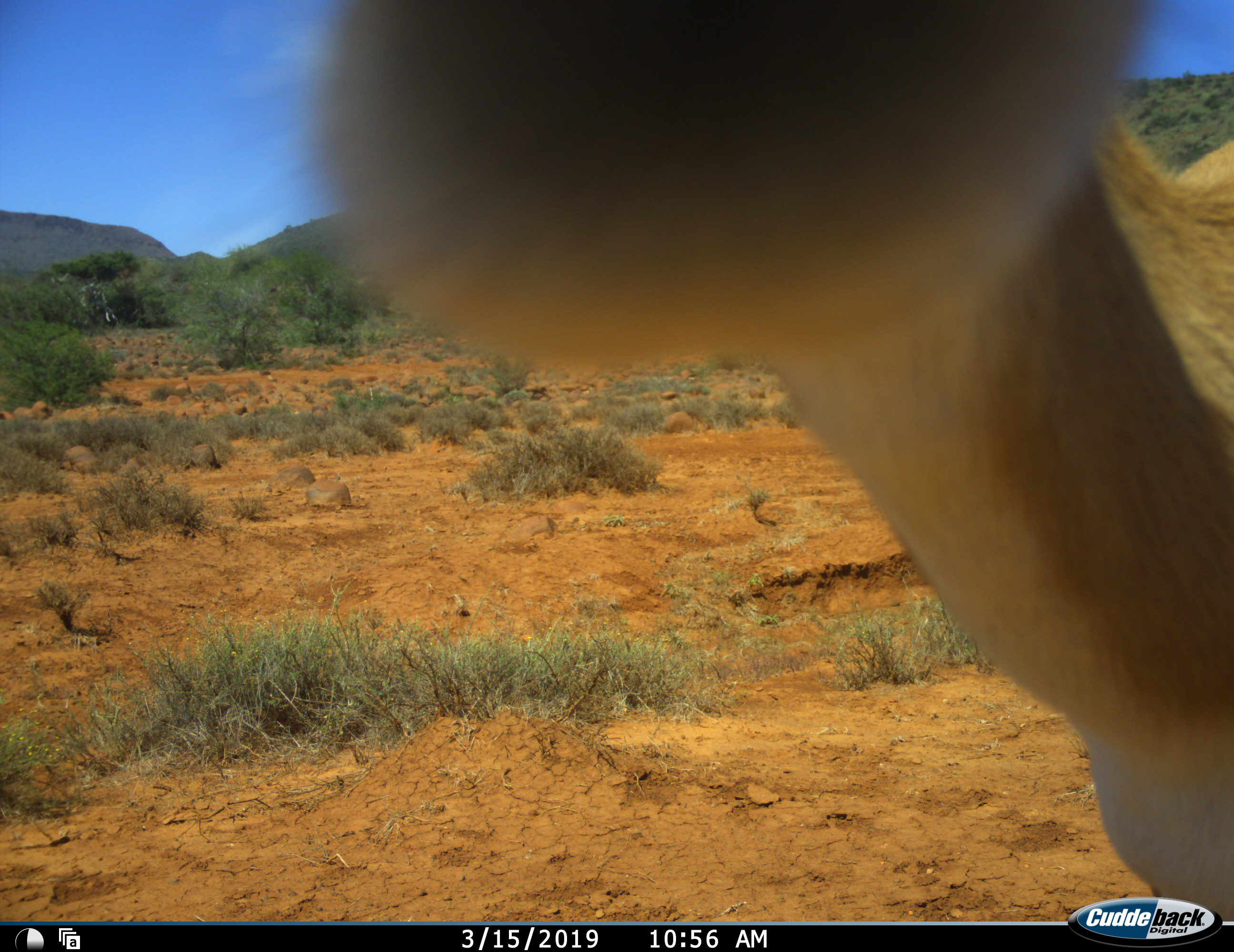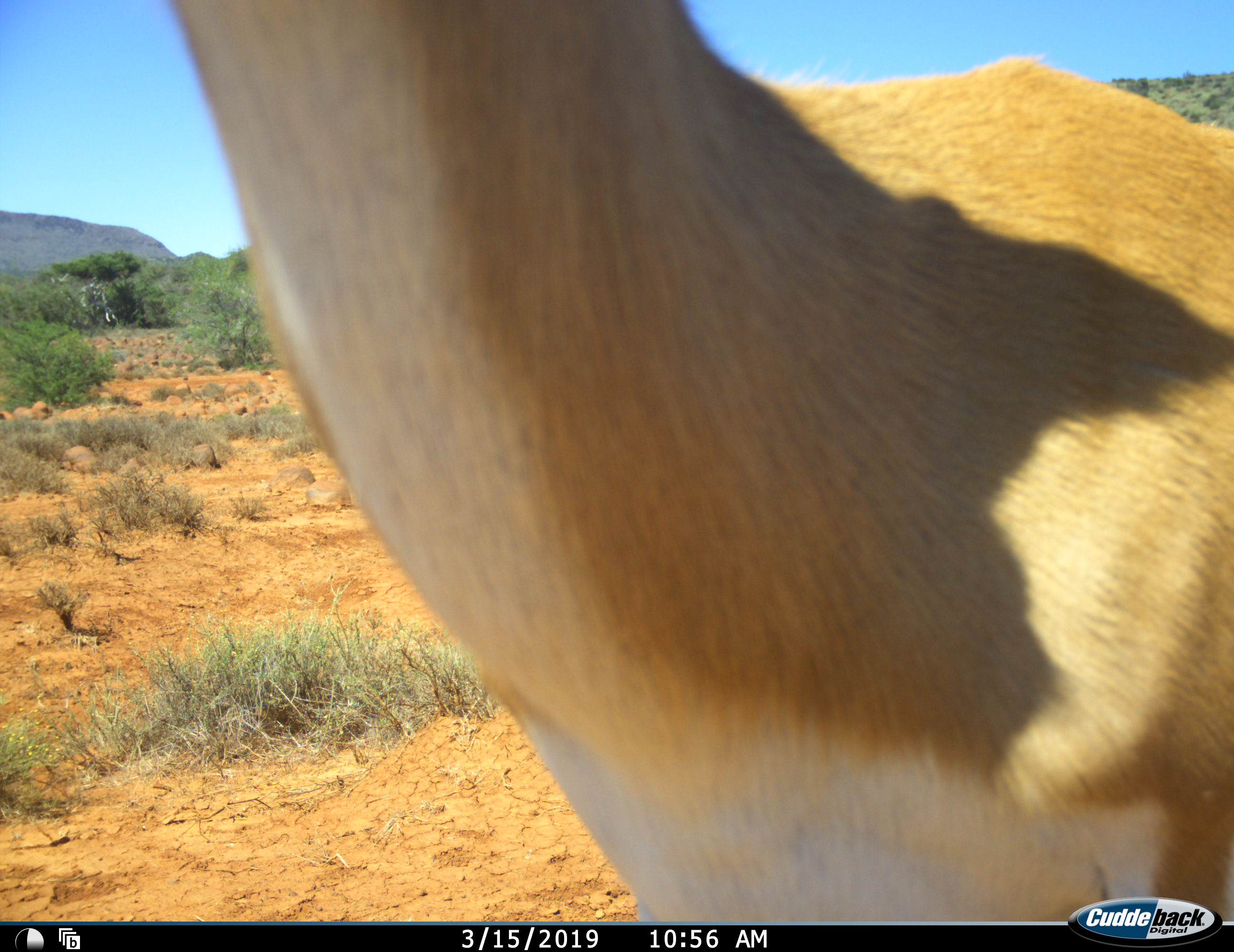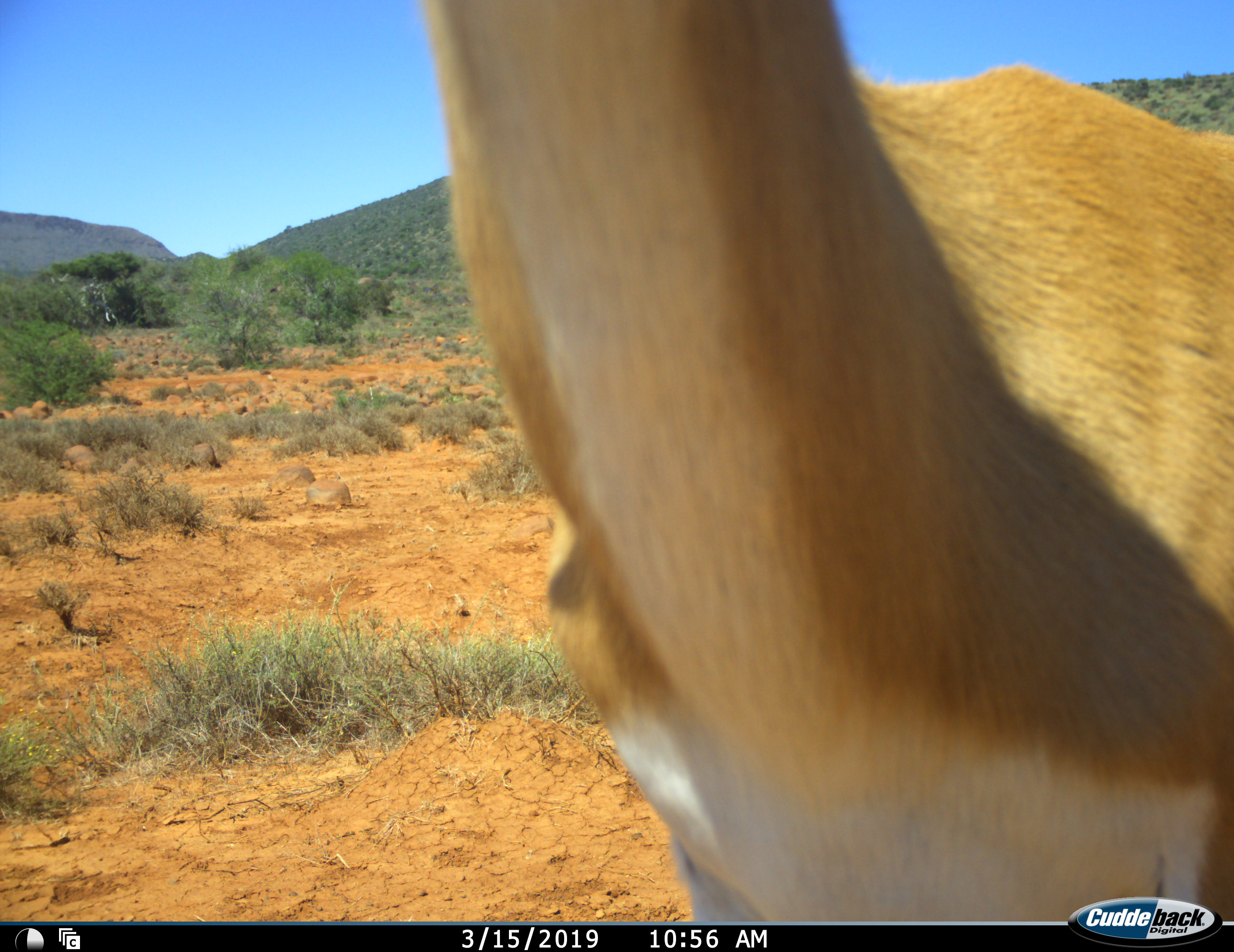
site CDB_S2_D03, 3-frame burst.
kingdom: Animalia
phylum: Chordata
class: Mammalia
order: Artiodactyla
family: Bovidae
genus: Antidorcas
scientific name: Antidorcas marsupialis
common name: springbok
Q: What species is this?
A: Springbok (Antidorcas marsupialis).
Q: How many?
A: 1.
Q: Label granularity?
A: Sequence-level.